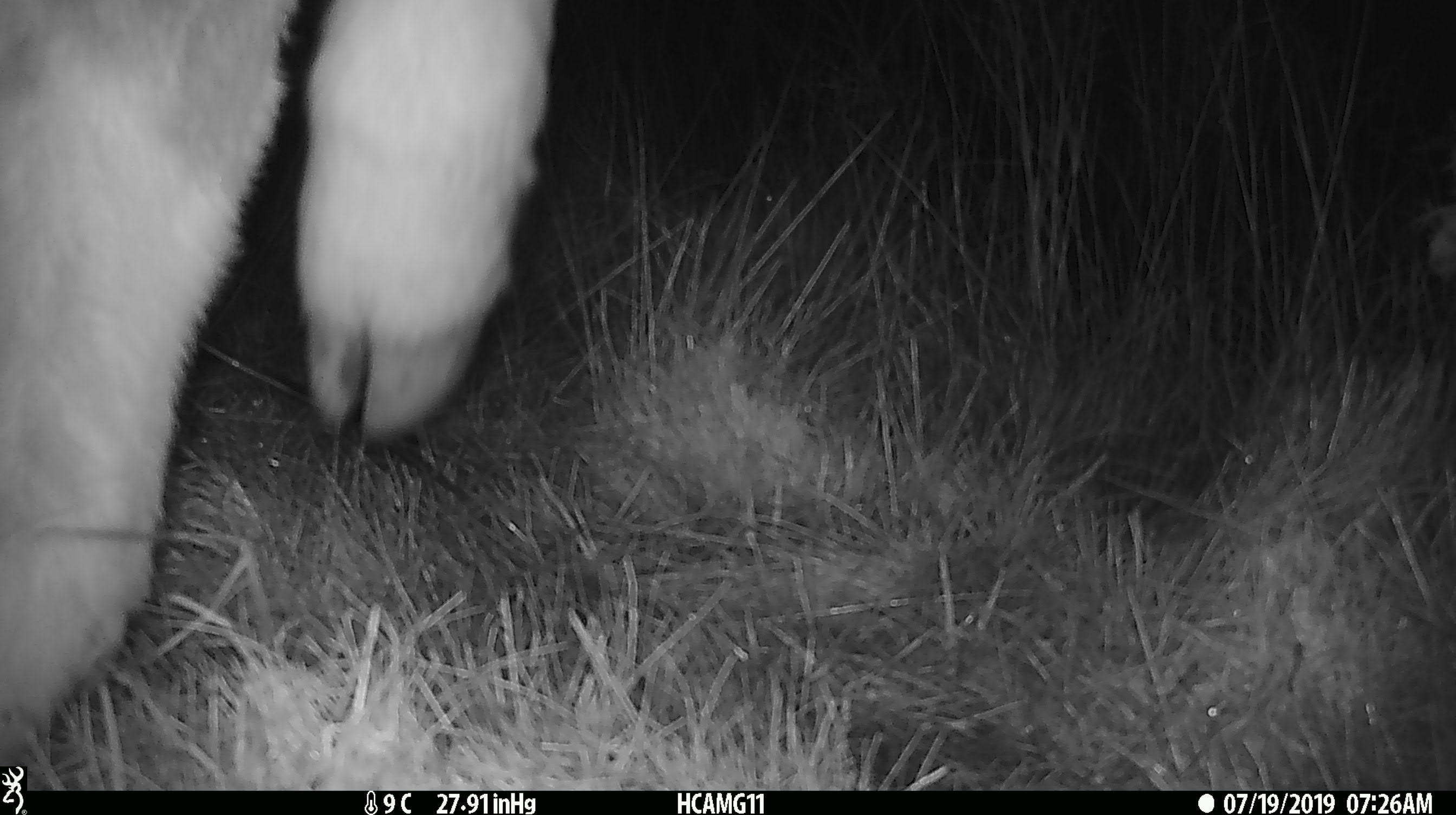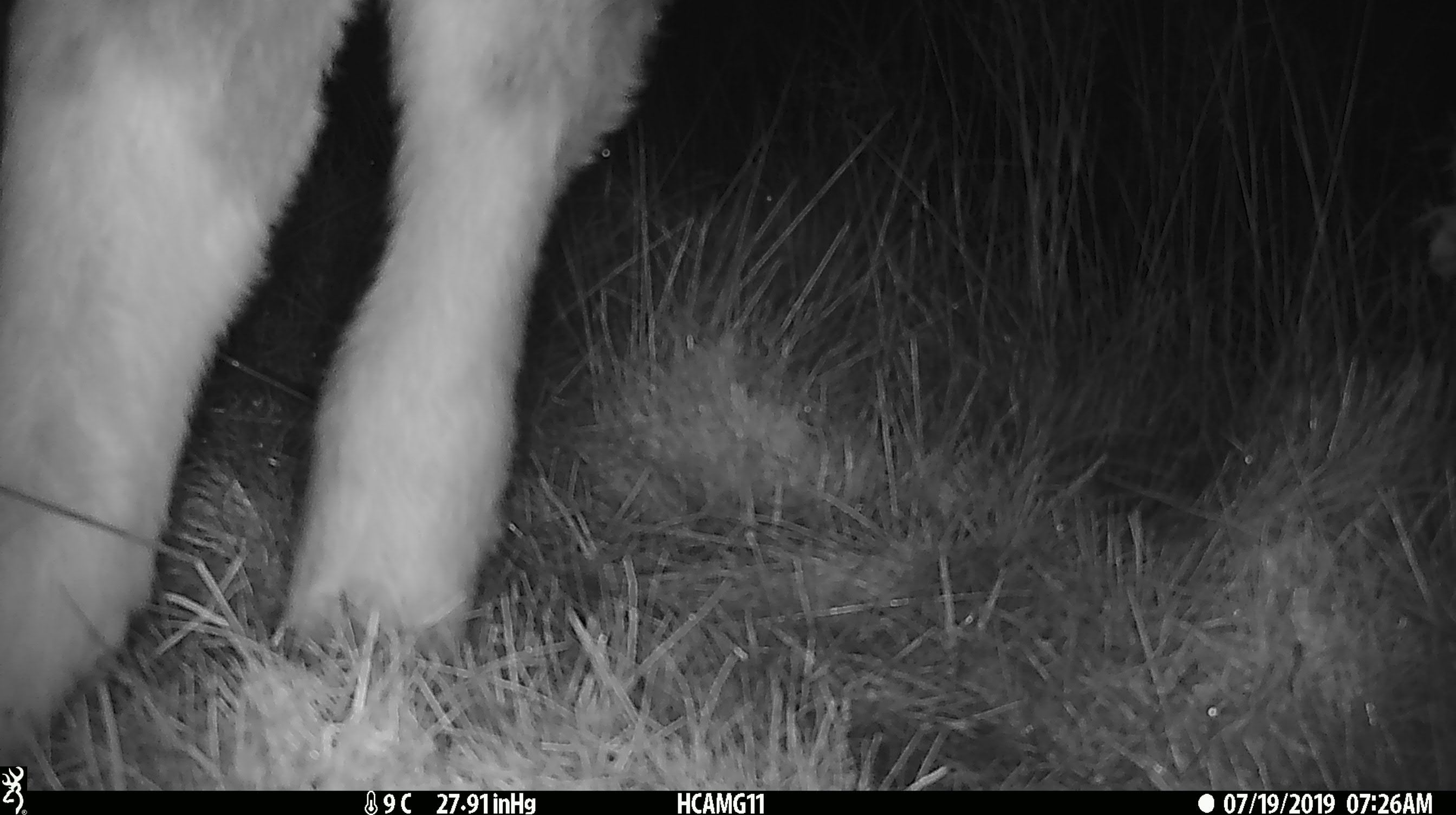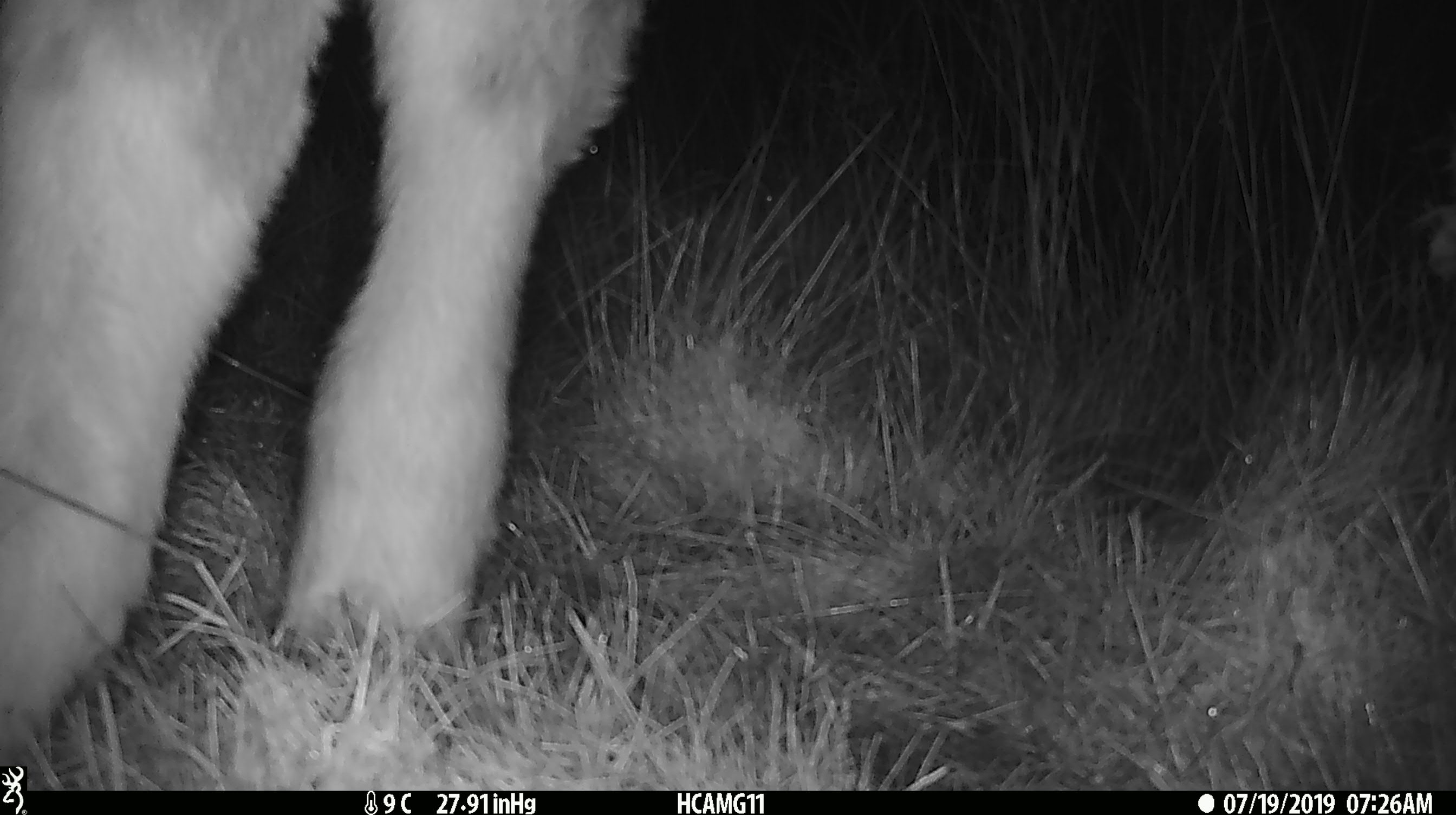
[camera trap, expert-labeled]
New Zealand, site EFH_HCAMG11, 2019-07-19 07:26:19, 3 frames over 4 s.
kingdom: Animalia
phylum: Chordata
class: Mammalia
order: Artiodactyla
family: Bovidae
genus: Bos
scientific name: Bos taurus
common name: domestic cow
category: cow